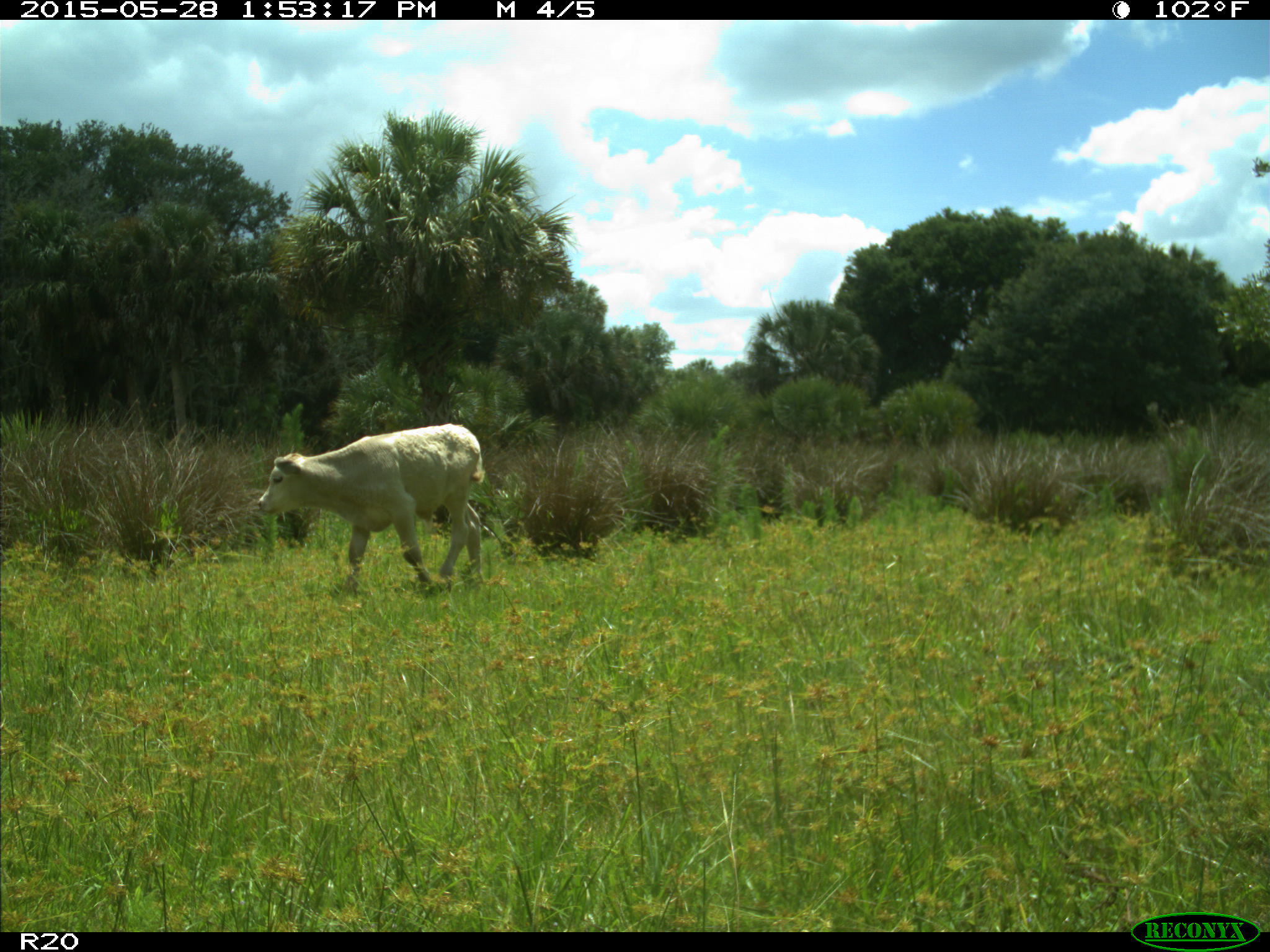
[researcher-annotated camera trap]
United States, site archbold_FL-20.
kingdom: Animalia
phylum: Chordata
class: Mammalia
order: Artiodactyla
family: Bovidae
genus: Bos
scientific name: Bos taurus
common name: domestic cow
Bos taurus (domestic cow).